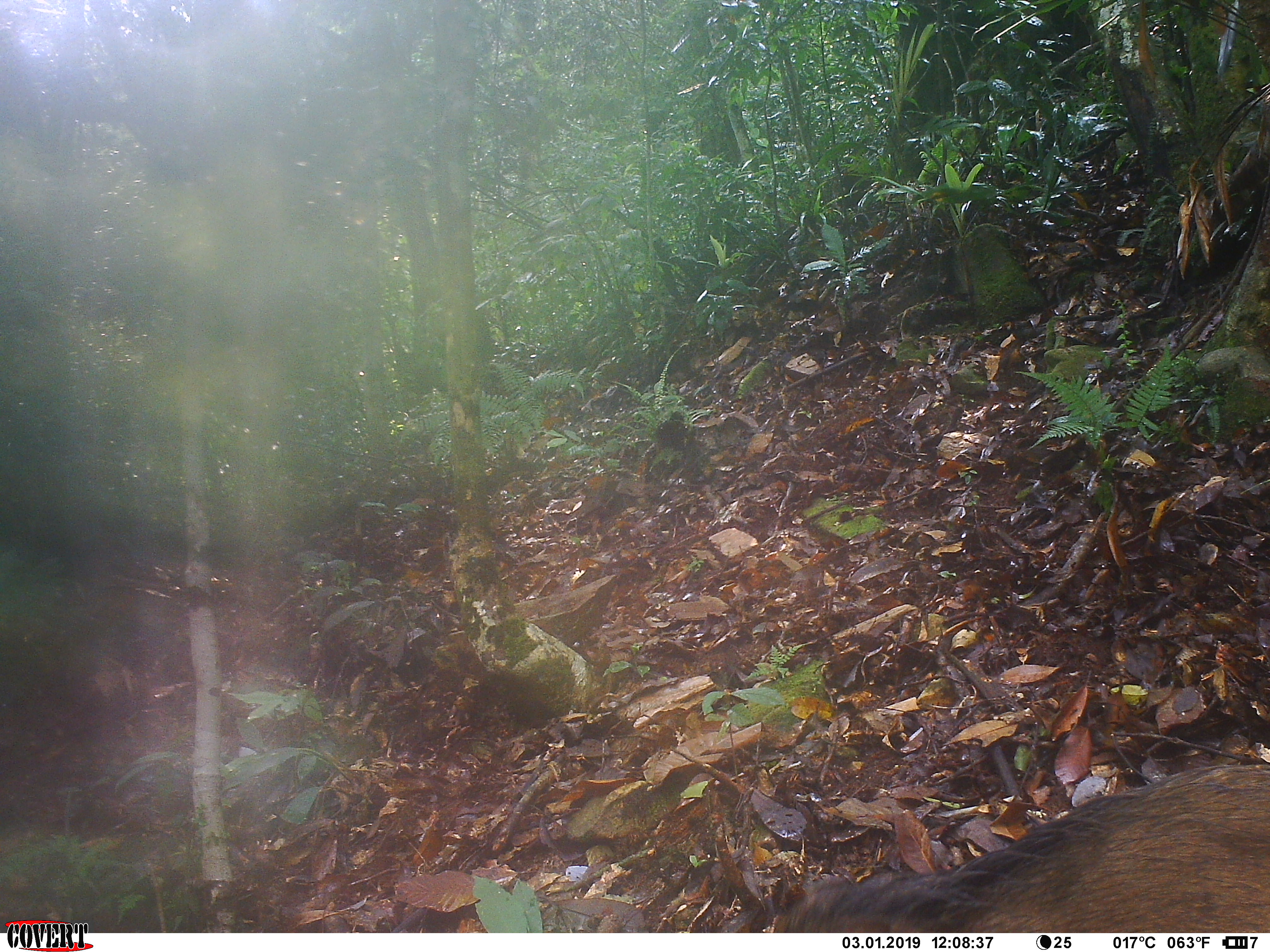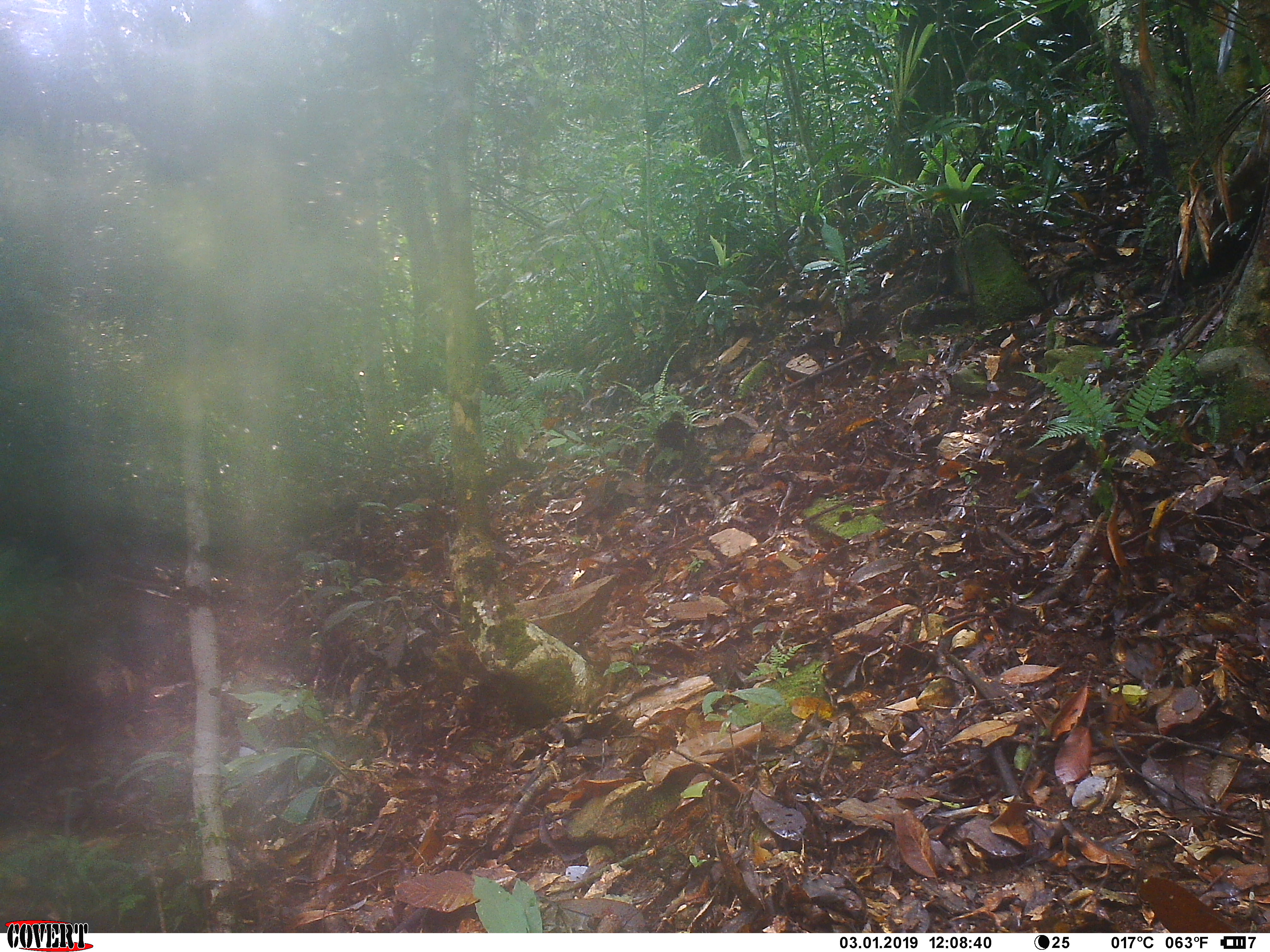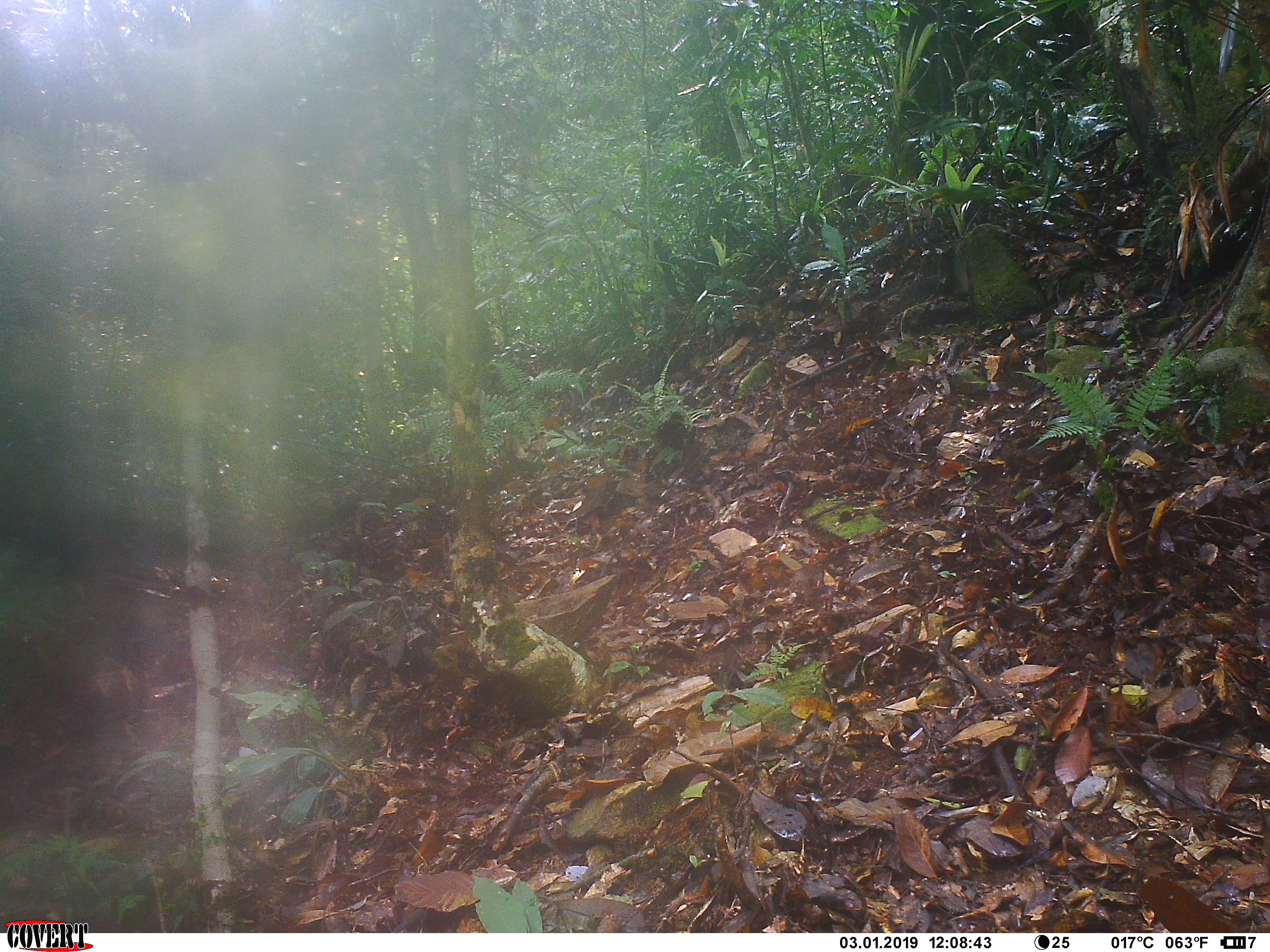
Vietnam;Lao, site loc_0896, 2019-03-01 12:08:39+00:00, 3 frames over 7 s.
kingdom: Animalia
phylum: Chordata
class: Mammalia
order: Artiodactyla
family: Suidae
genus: Sus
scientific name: Sus scrofa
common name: eurasian wild pig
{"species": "eurasian wild pig (Sus scrofa)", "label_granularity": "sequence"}